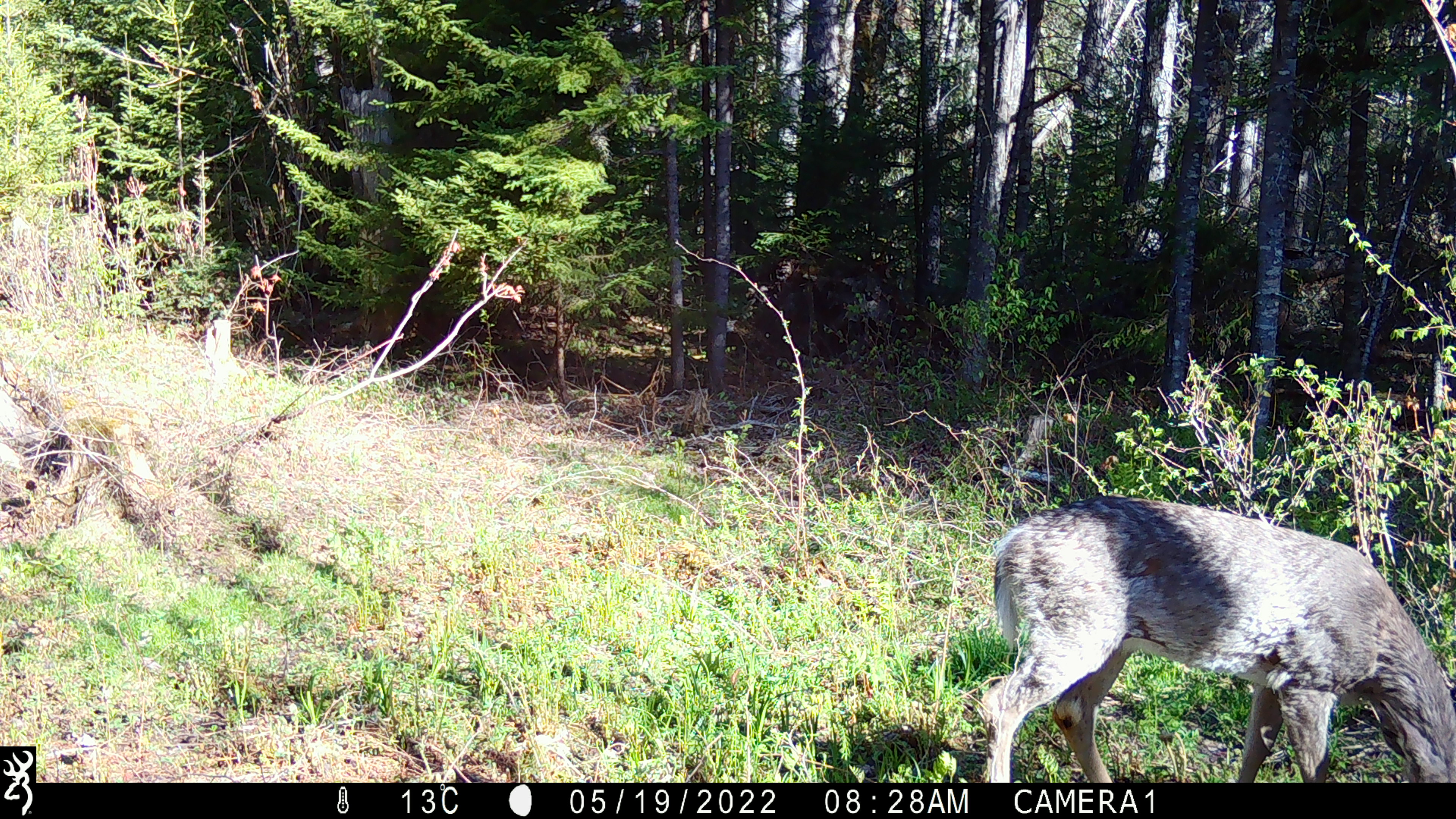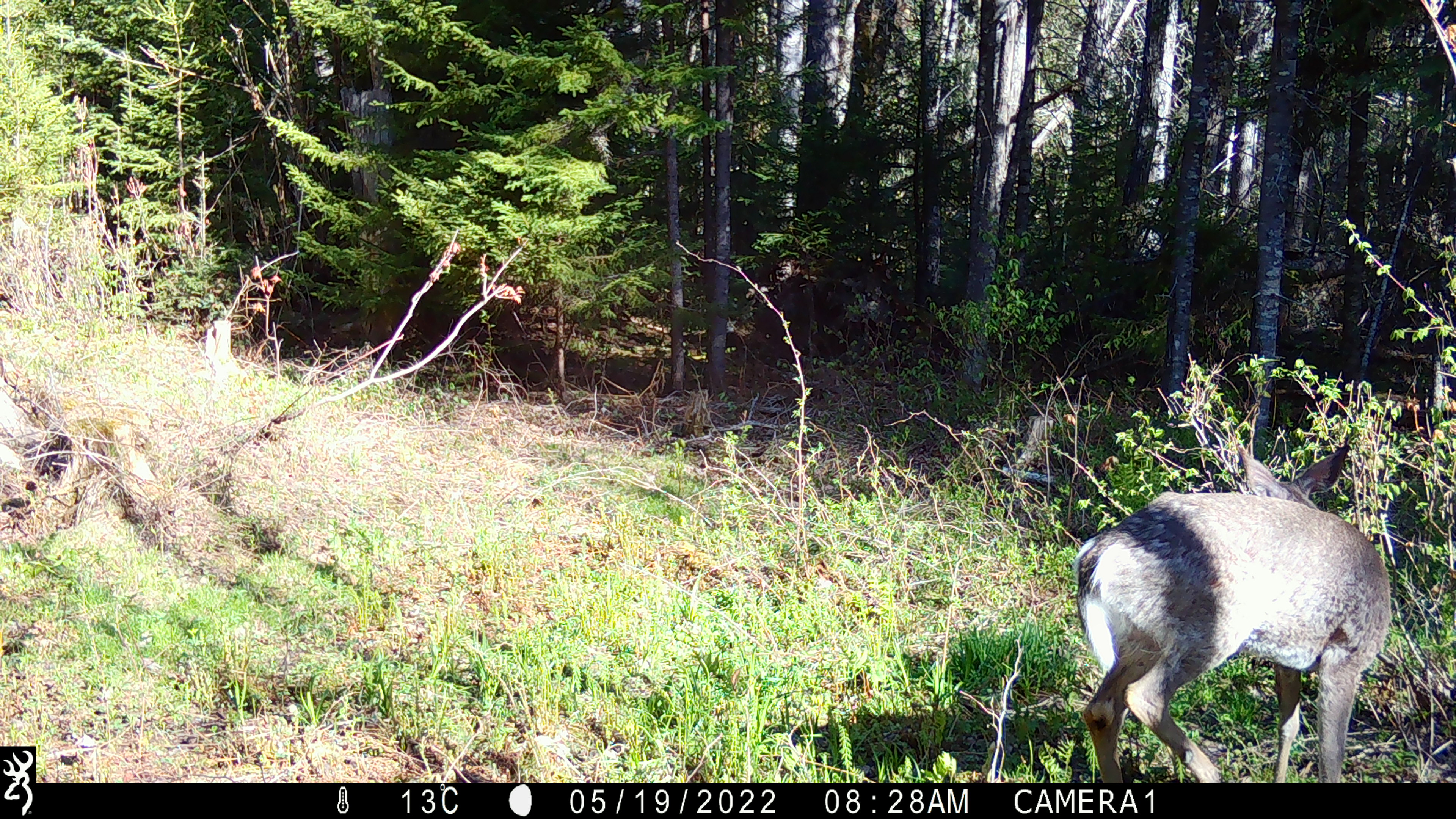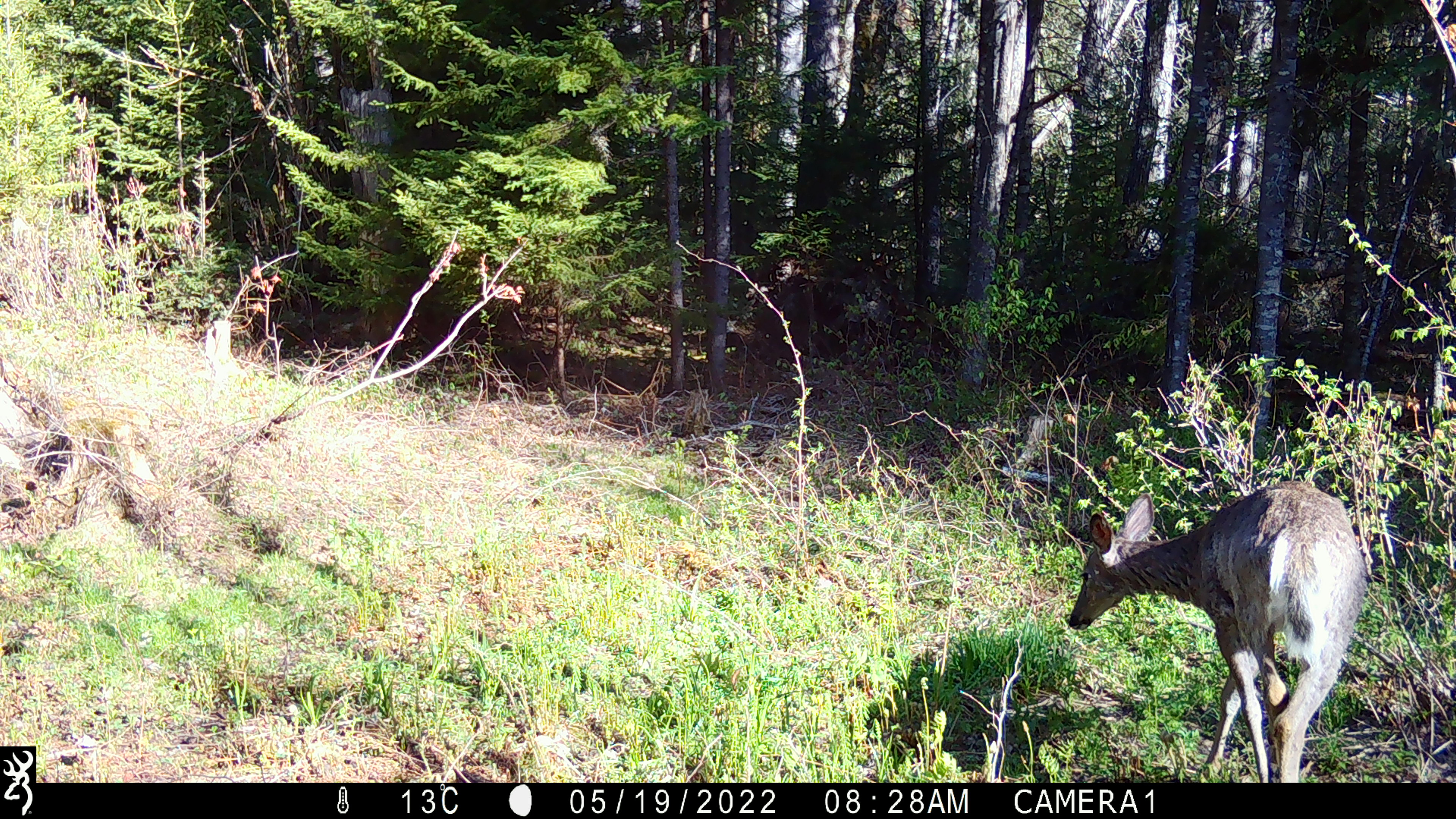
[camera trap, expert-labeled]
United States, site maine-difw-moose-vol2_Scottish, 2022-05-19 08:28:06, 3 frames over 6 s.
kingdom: Animalia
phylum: Chordata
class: Mammalia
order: Artiodactyla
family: Cervidae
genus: Odocoileus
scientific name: Odocoileus virginianus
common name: white-tailed deer